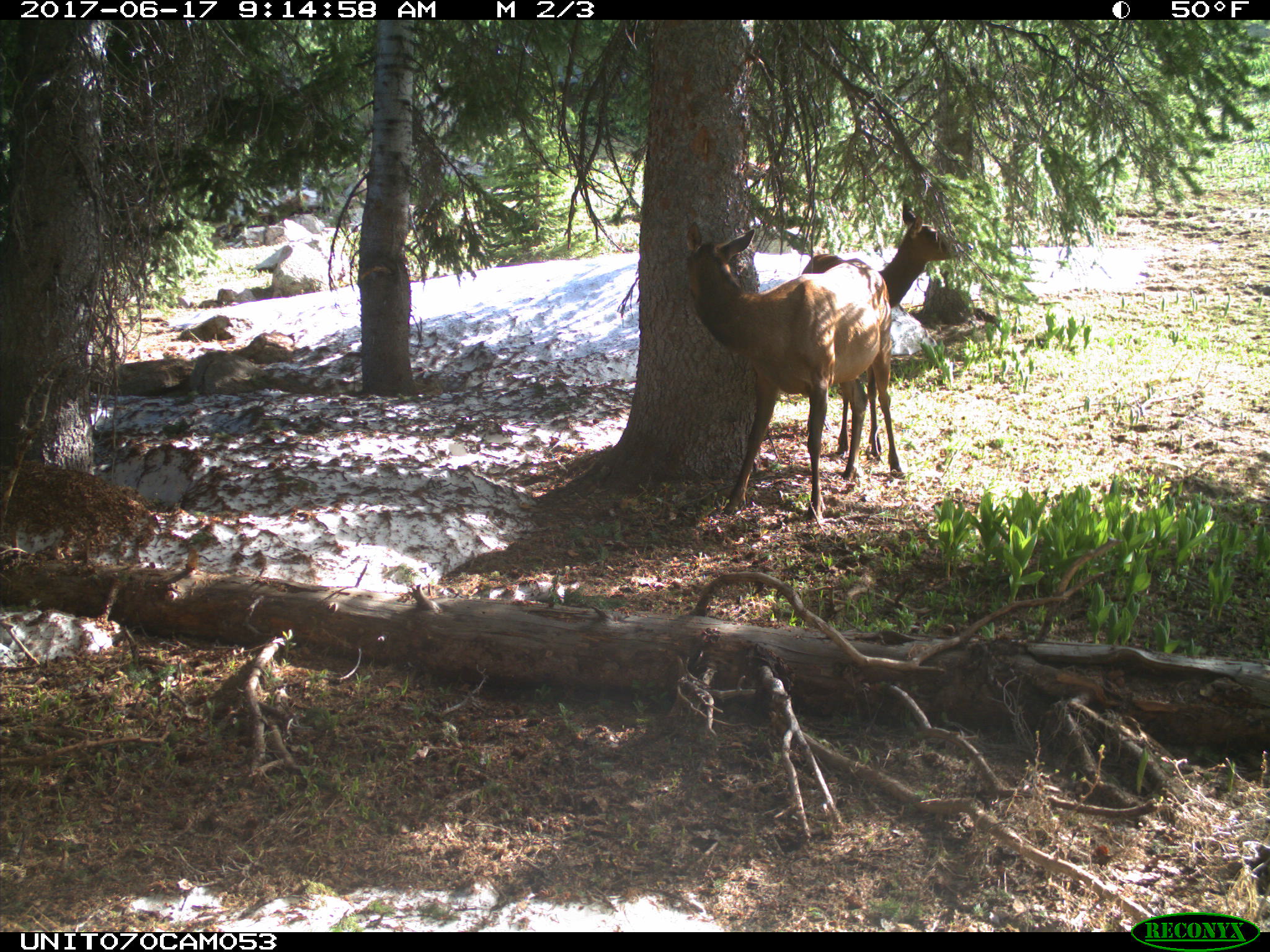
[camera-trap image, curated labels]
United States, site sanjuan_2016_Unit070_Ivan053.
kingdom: Animalia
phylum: Chordata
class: Mammalia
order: Artiodactyla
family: Cervidae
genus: Cervus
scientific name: Cervus elaphus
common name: red deer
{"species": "Cervus elaphus (red deer)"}